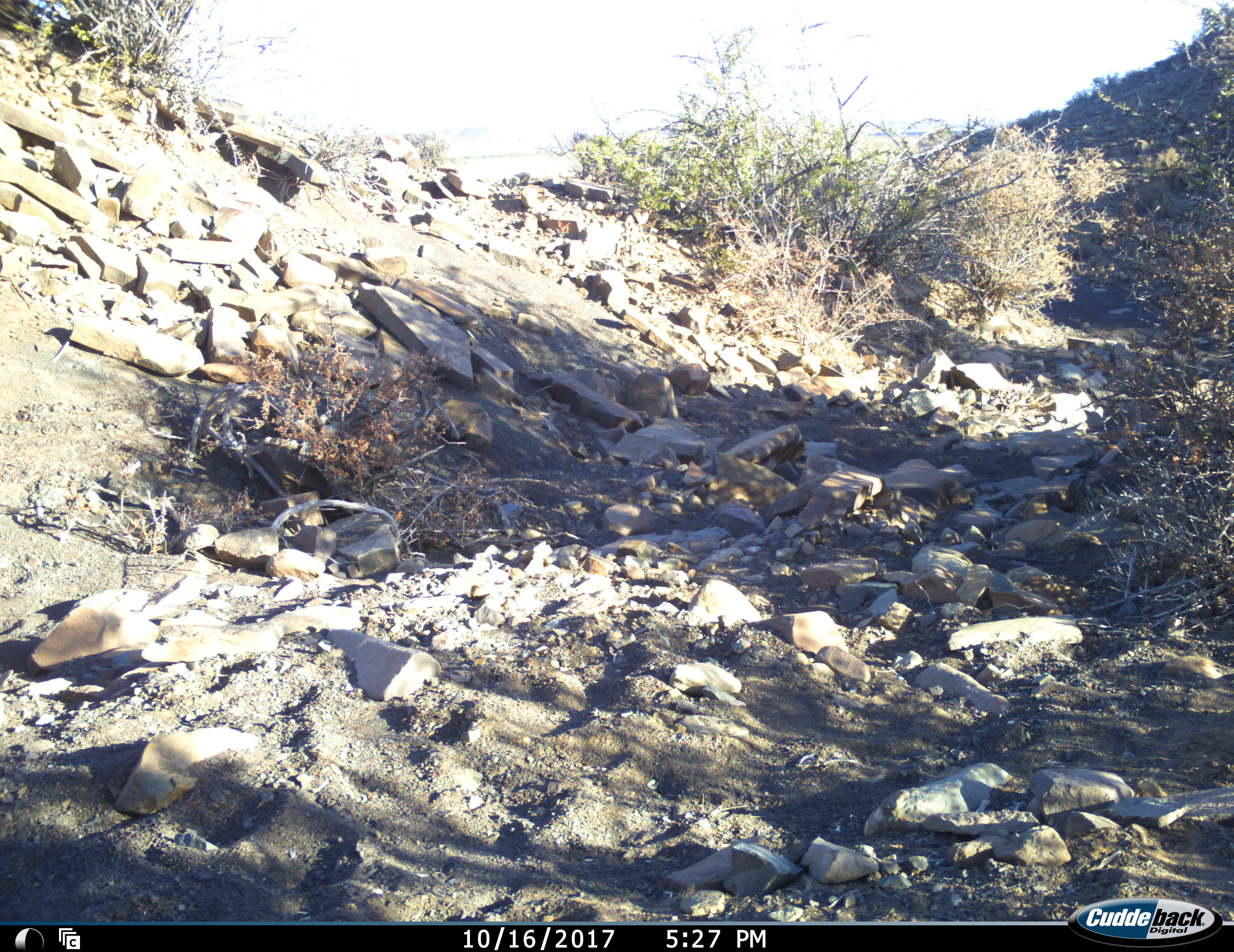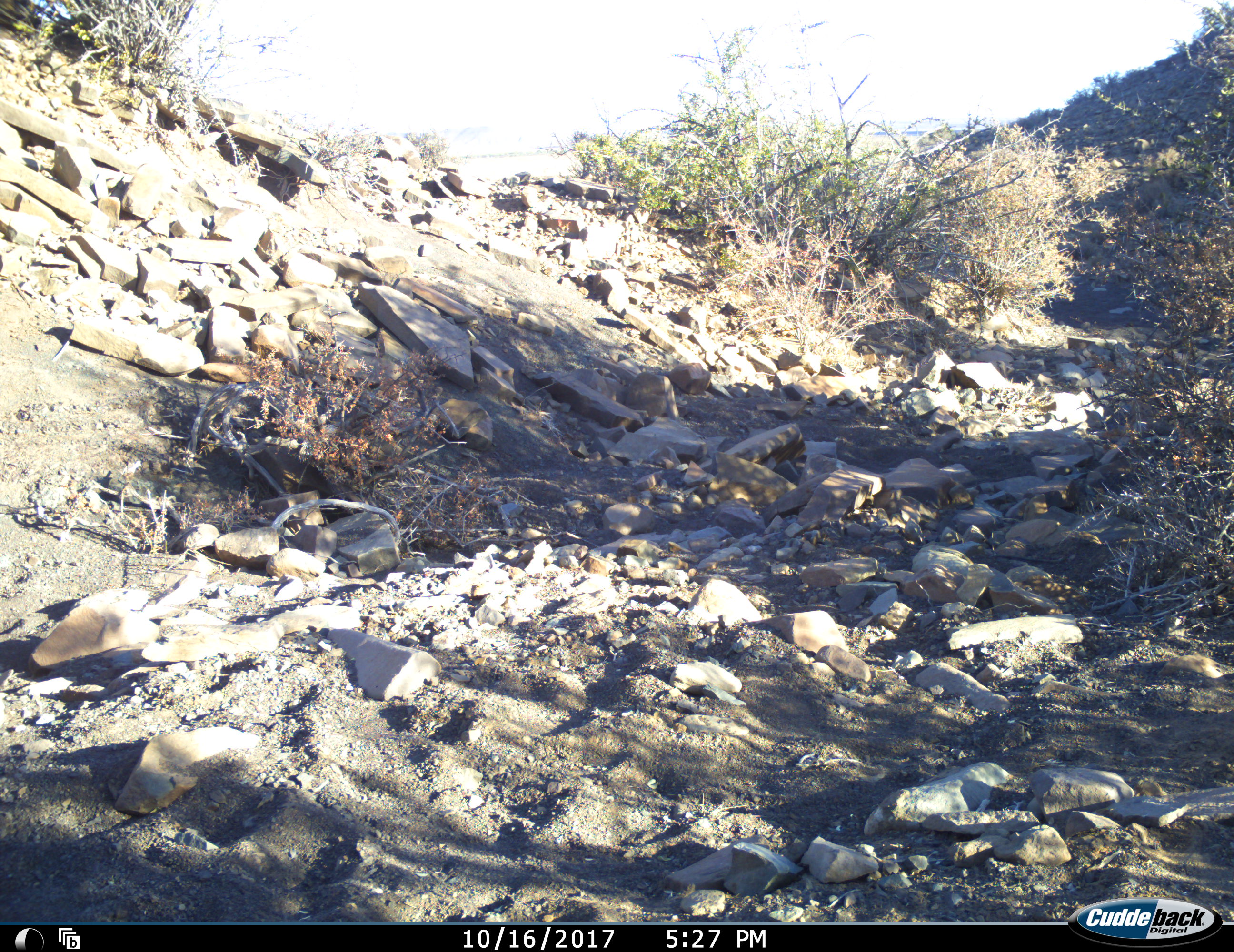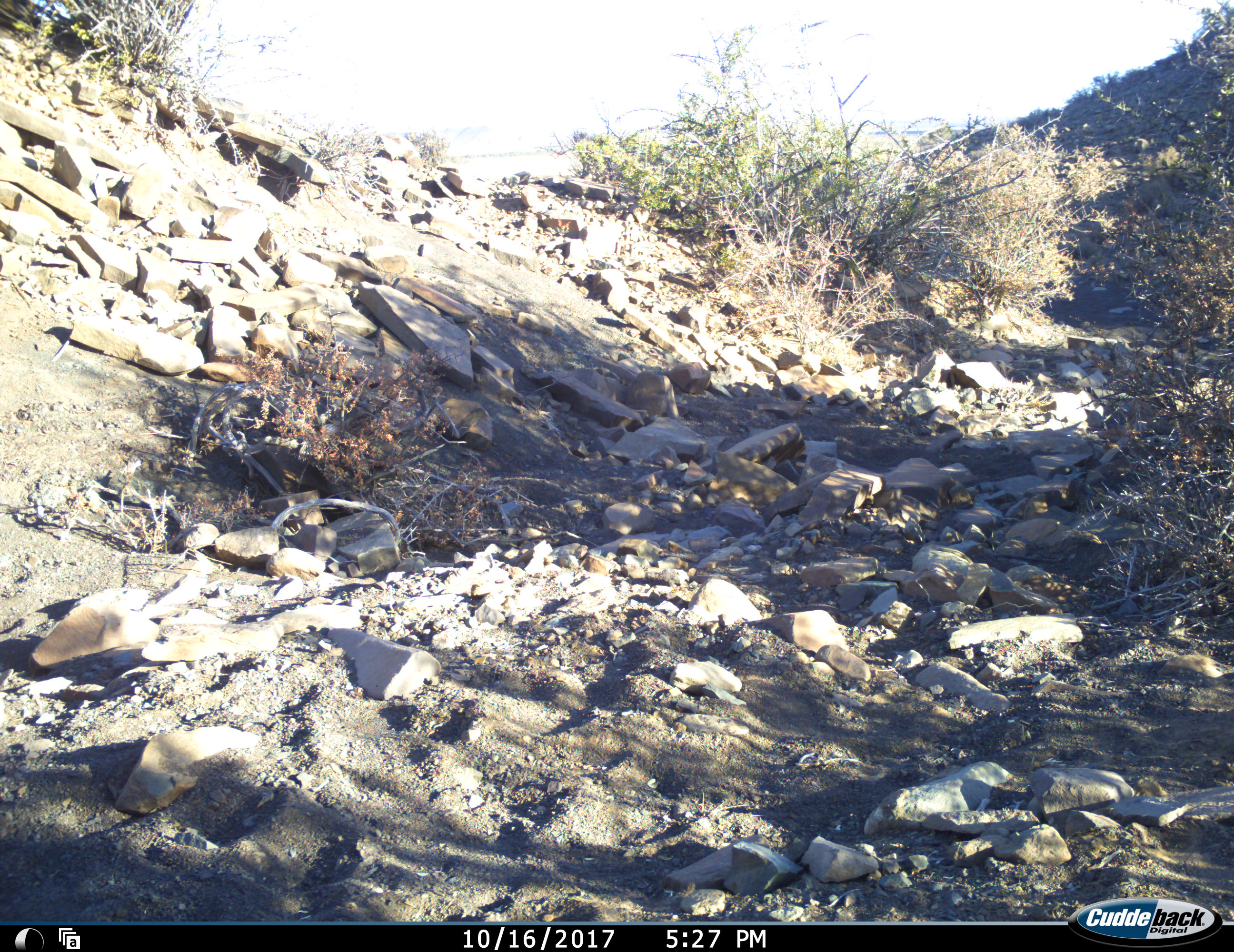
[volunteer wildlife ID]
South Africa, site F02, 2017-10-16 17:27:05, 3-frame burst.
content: no animal present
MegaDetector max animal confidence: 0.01